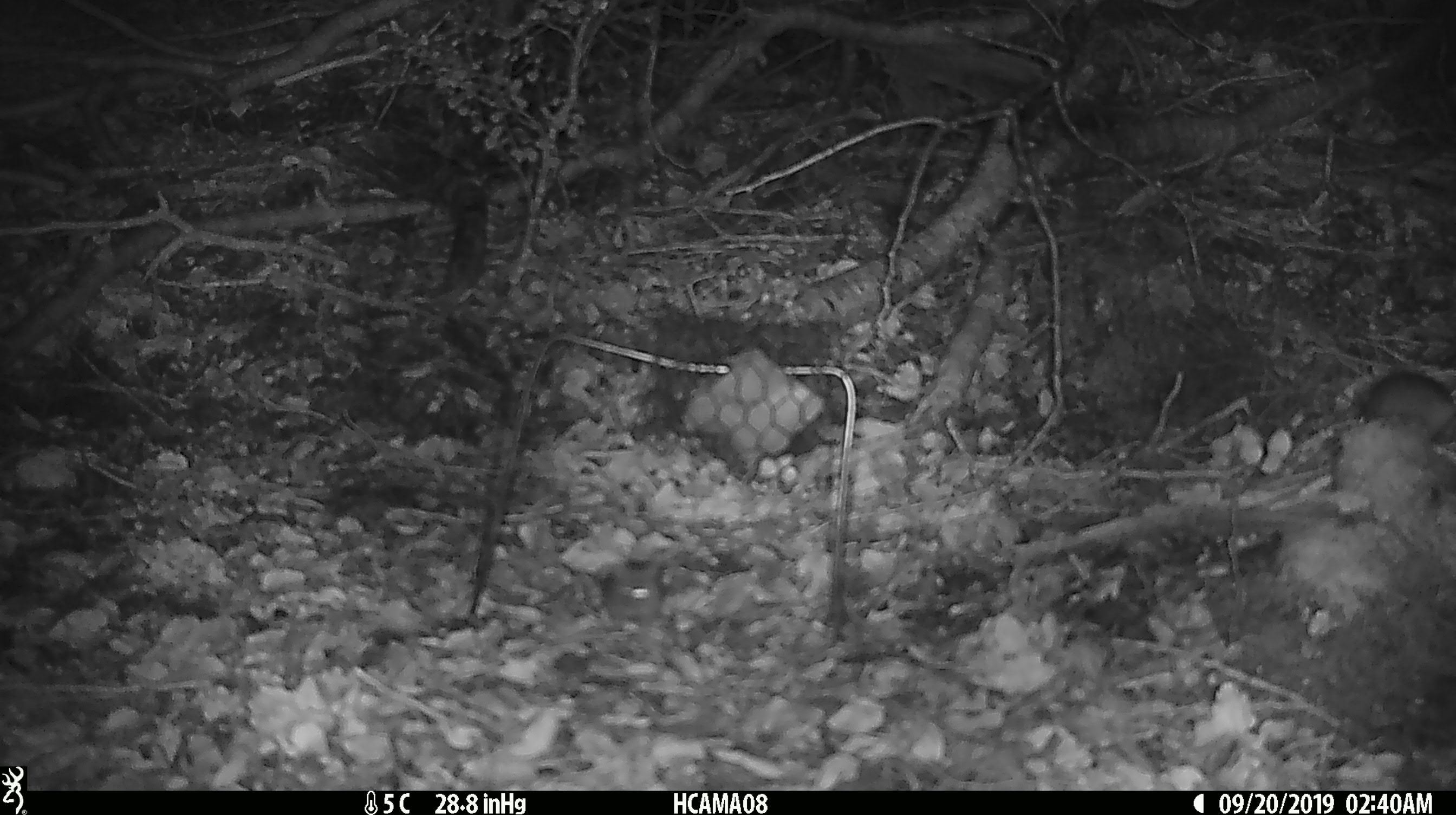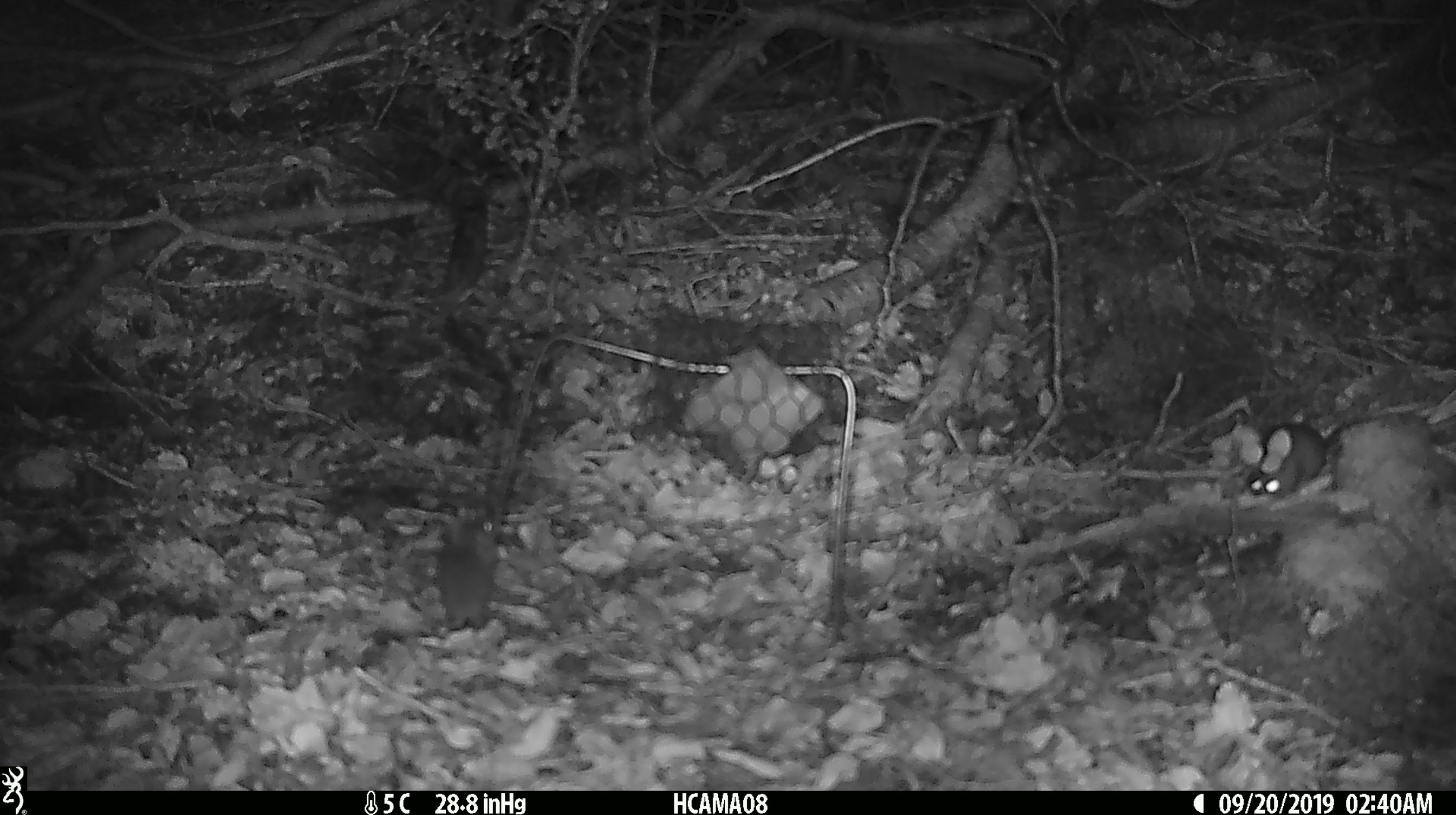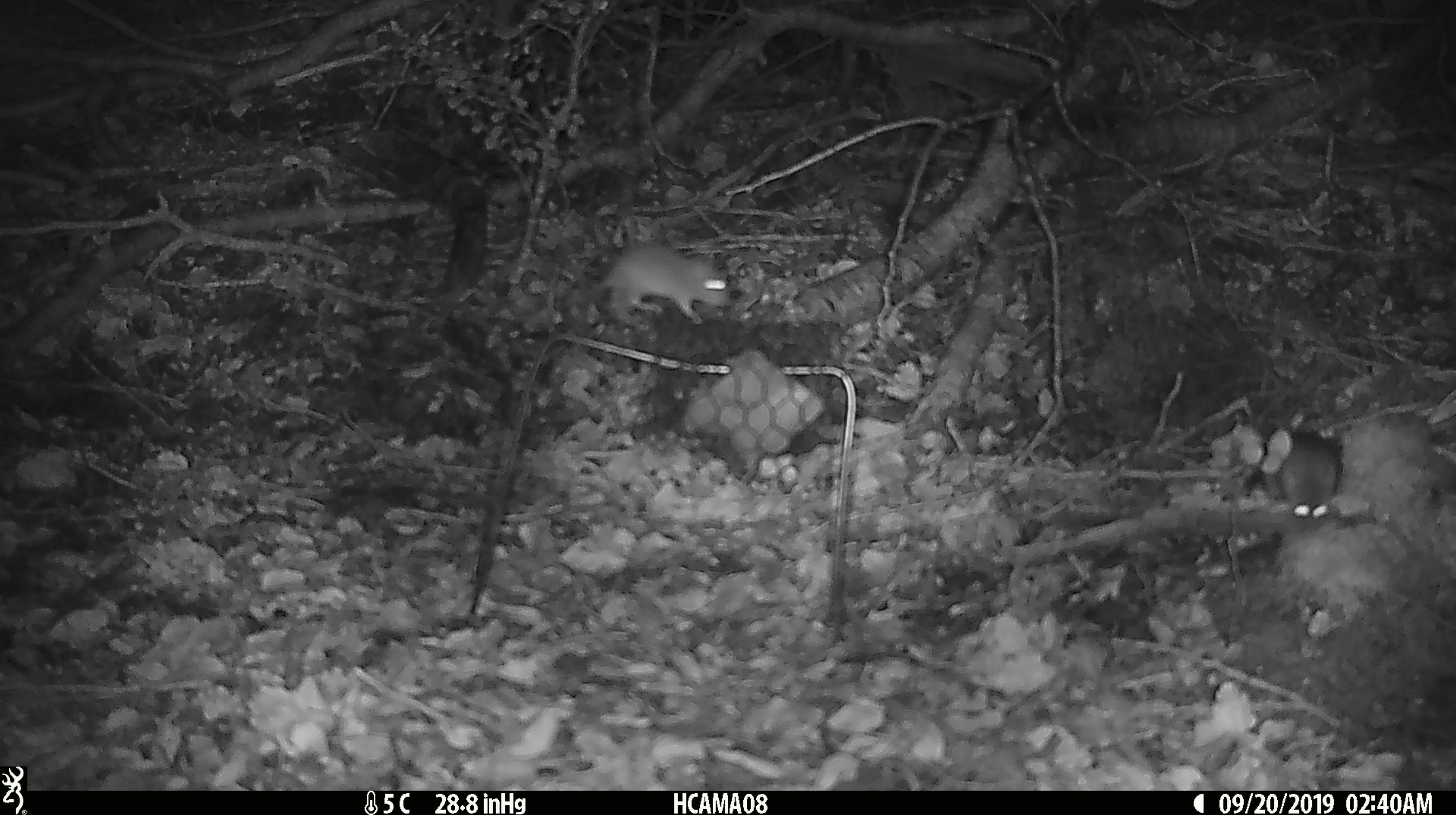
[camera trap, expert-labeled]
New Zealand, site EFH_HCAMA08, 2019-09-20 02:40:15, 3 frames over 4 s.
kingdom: Animalia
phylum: Chordata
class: Mammalia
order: Rodentia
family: Muridae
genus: Mus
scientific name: Mus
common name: mouse